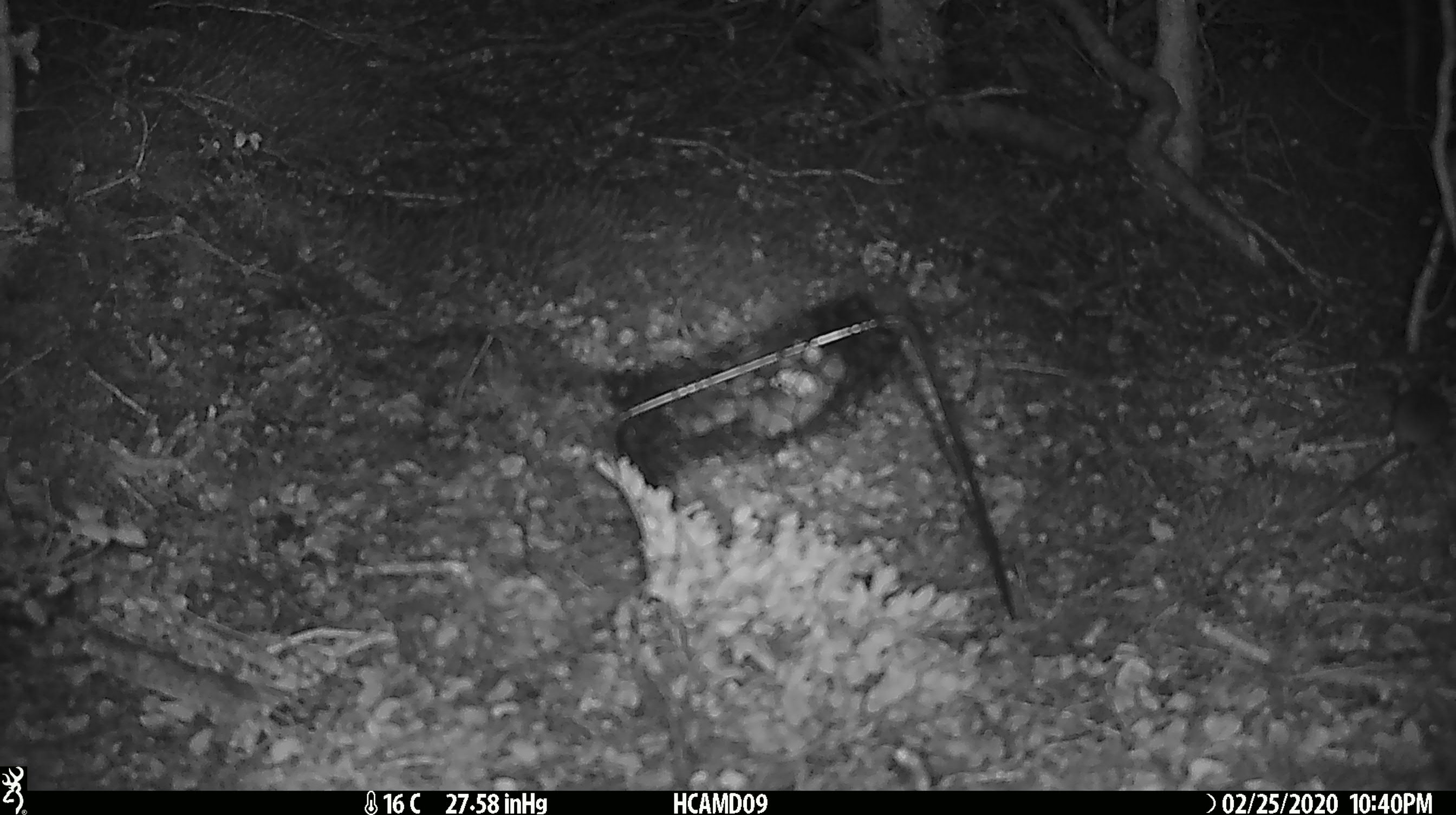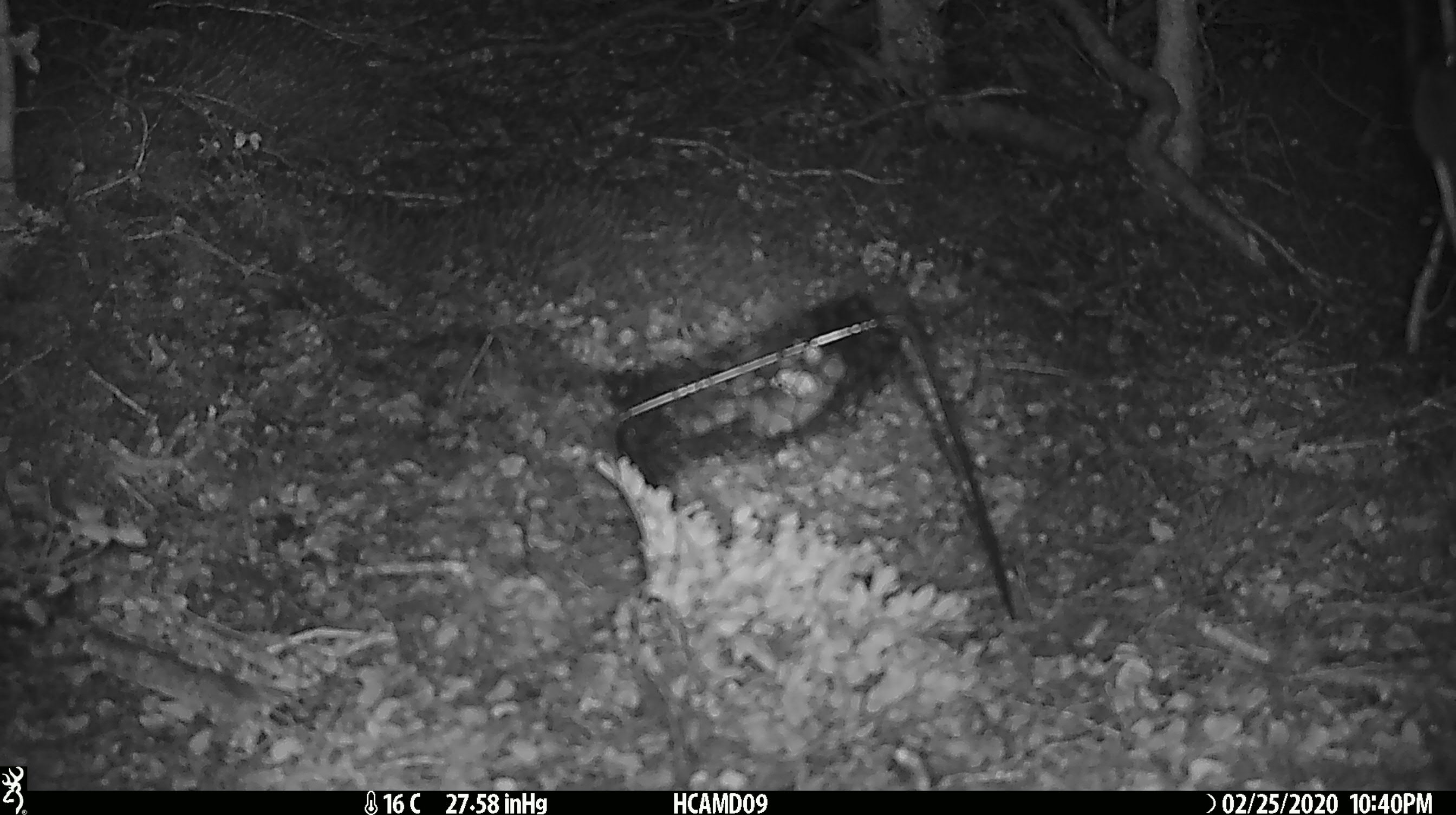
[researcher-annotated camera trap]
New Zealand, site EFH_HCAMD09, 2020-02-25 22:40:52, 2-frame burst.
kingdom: Animalia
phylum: Chordata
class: Mammalia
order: Rodentia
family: Muridae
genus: Mus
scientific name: Mus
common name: mouse